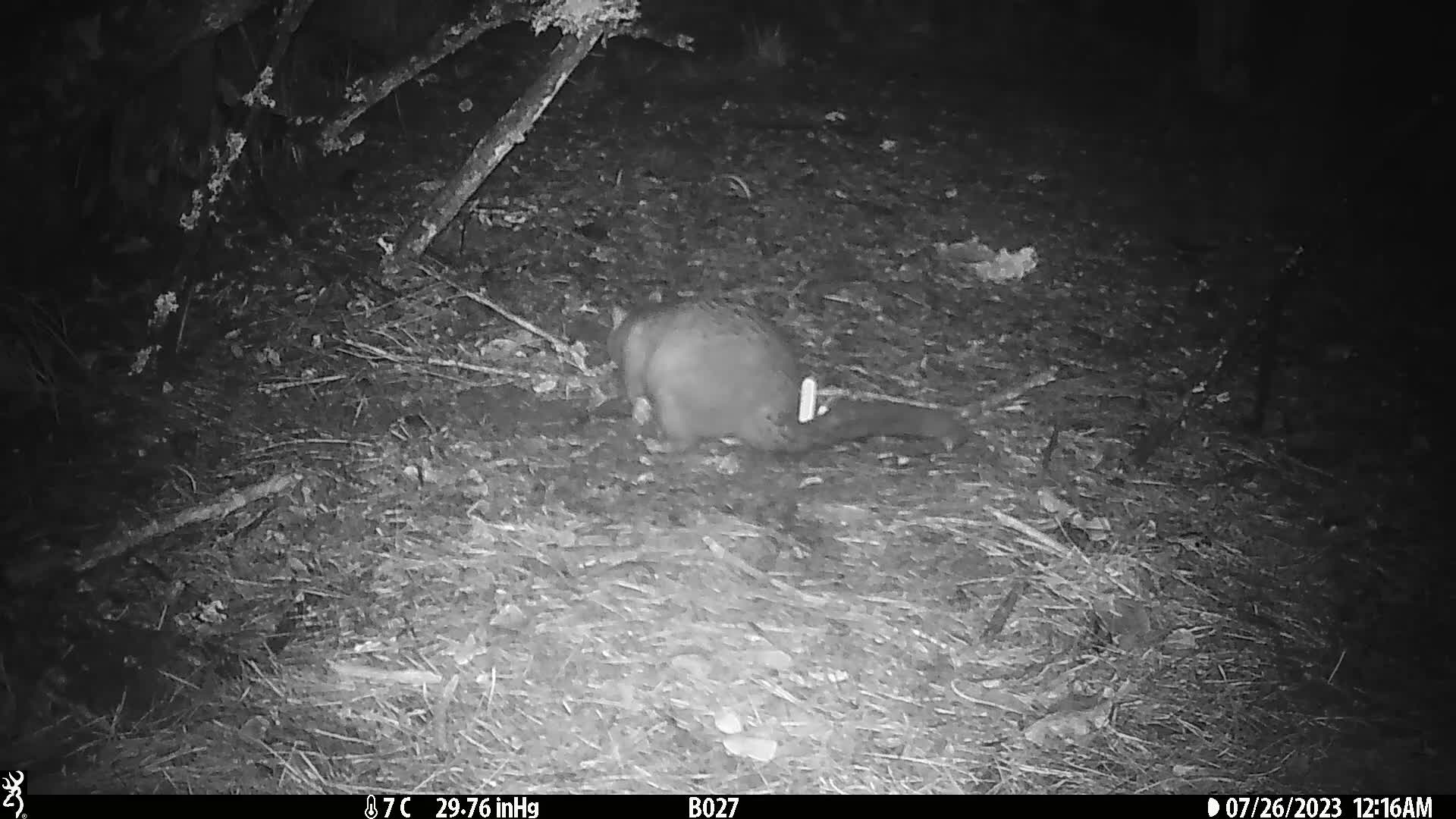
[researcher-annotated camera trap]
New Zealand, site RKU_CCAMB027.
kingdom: Animalia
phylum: Chordata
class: Mammalia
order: Diprotodontia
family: Phalangeridae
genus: Trichosurus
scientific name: Trichosurus vulpecula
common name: common brushtail possum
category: possum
Possum (common brushtail possum) (Trichosurus vulpecula).